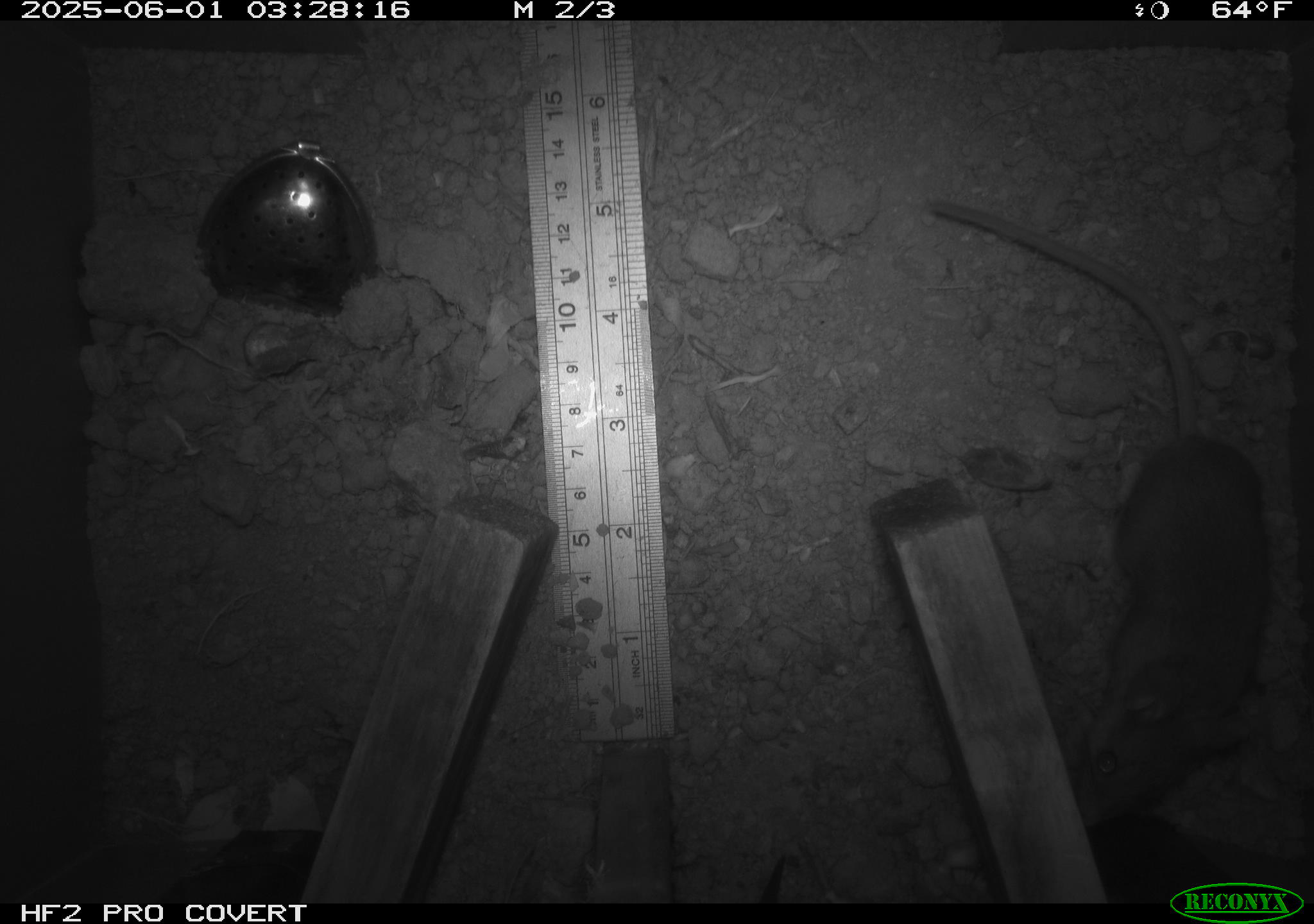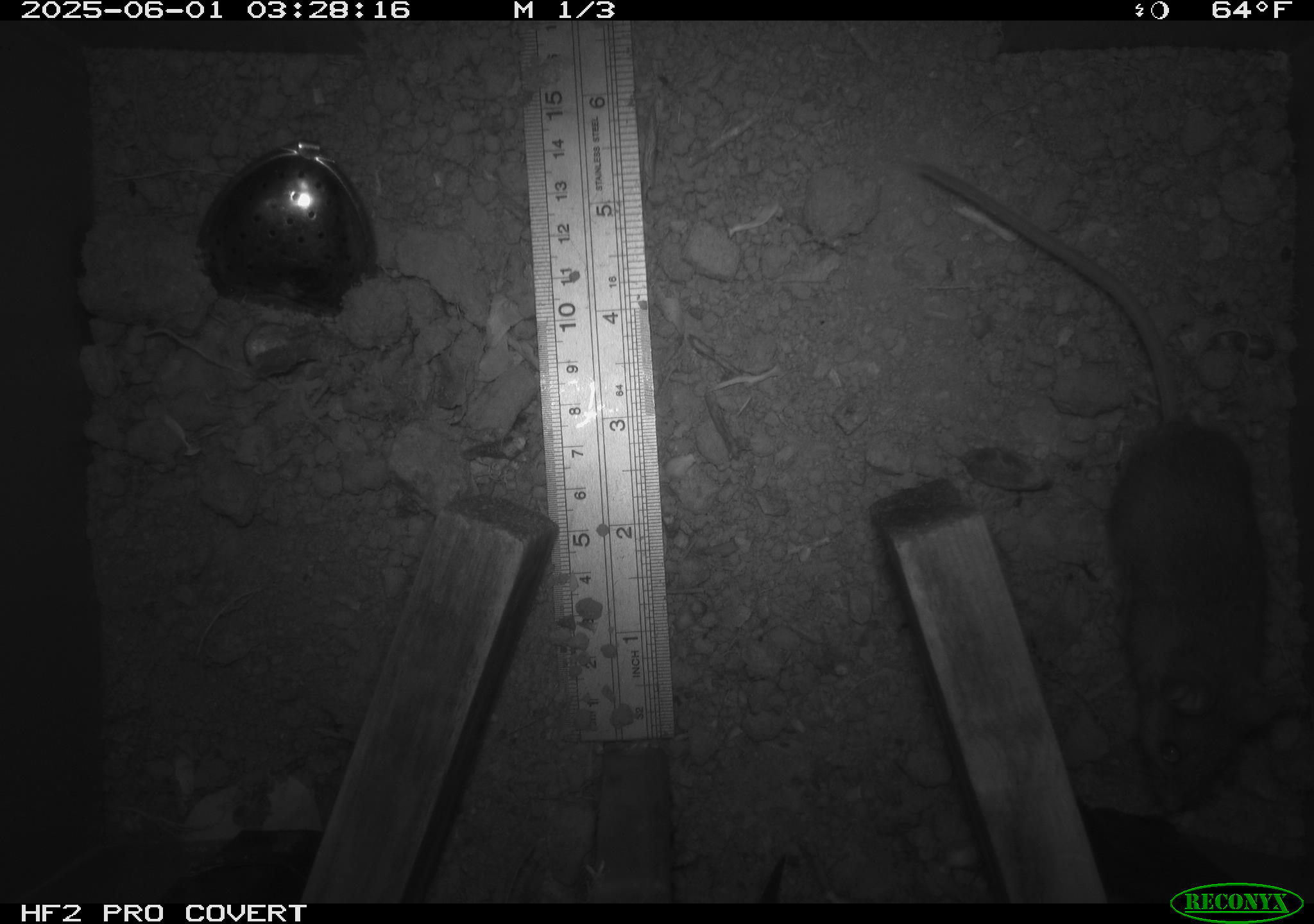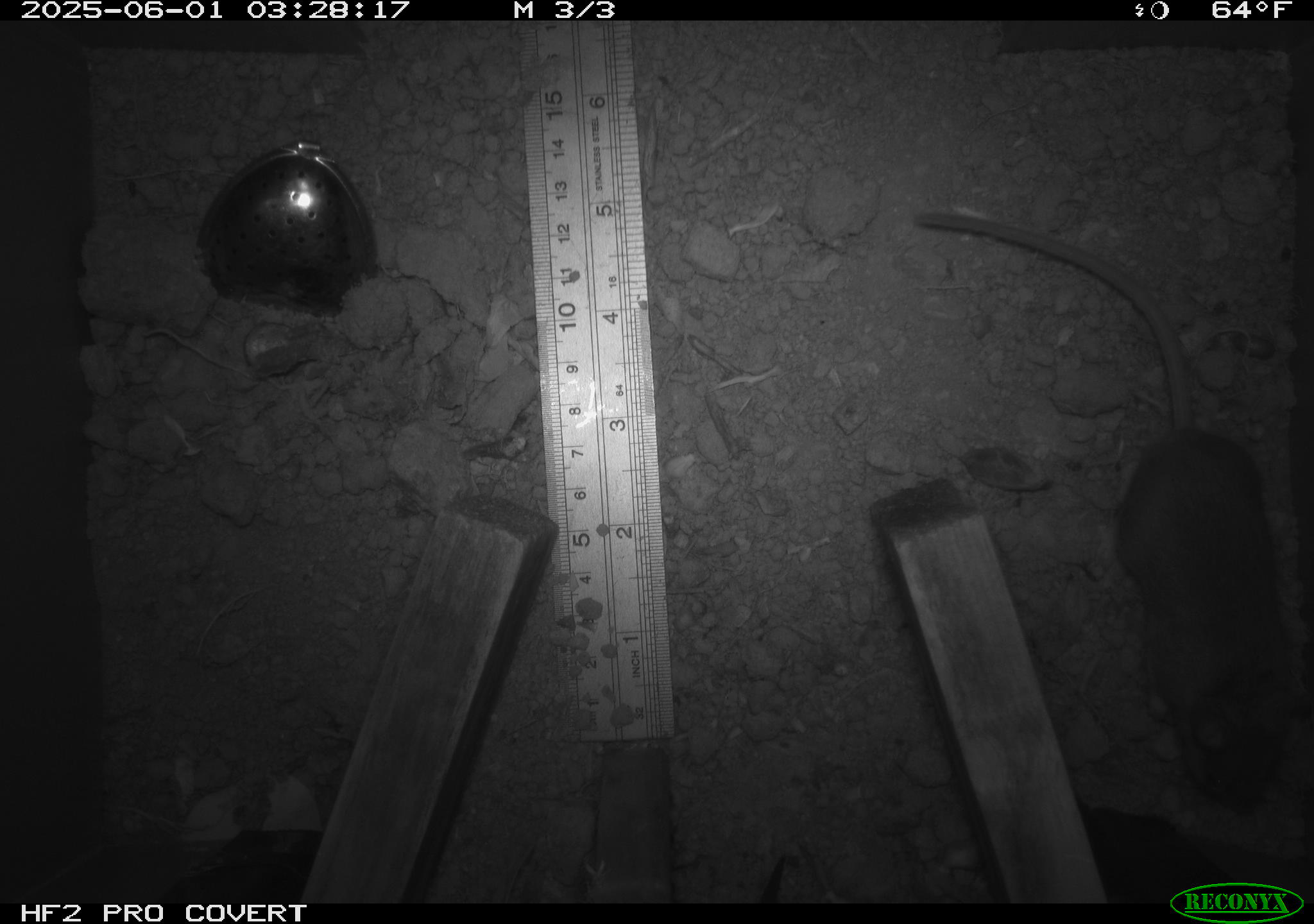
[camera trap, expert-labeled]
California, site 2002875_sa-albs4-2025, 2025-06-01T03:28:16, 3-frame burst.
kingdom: Animalia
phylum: Chordata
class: Mammalia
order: Rodentia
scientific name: Rodentia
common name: mouse species